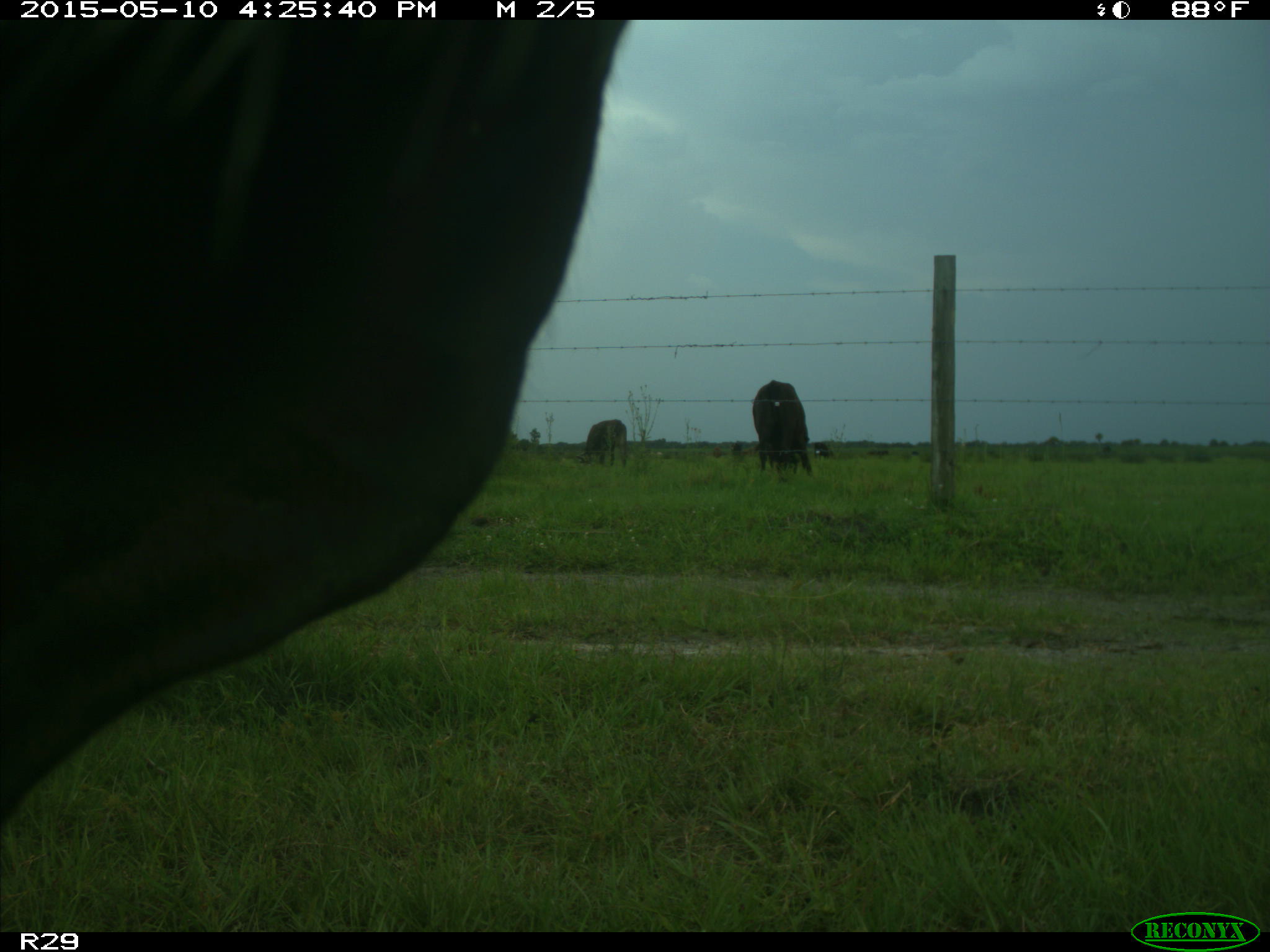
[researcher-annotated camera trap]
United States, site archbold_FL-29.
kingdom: Animalia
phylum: Chordata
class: Mammalia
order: Artiodactyla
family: Bovidae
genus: Bos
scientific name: Bos taurus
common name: domestic cow